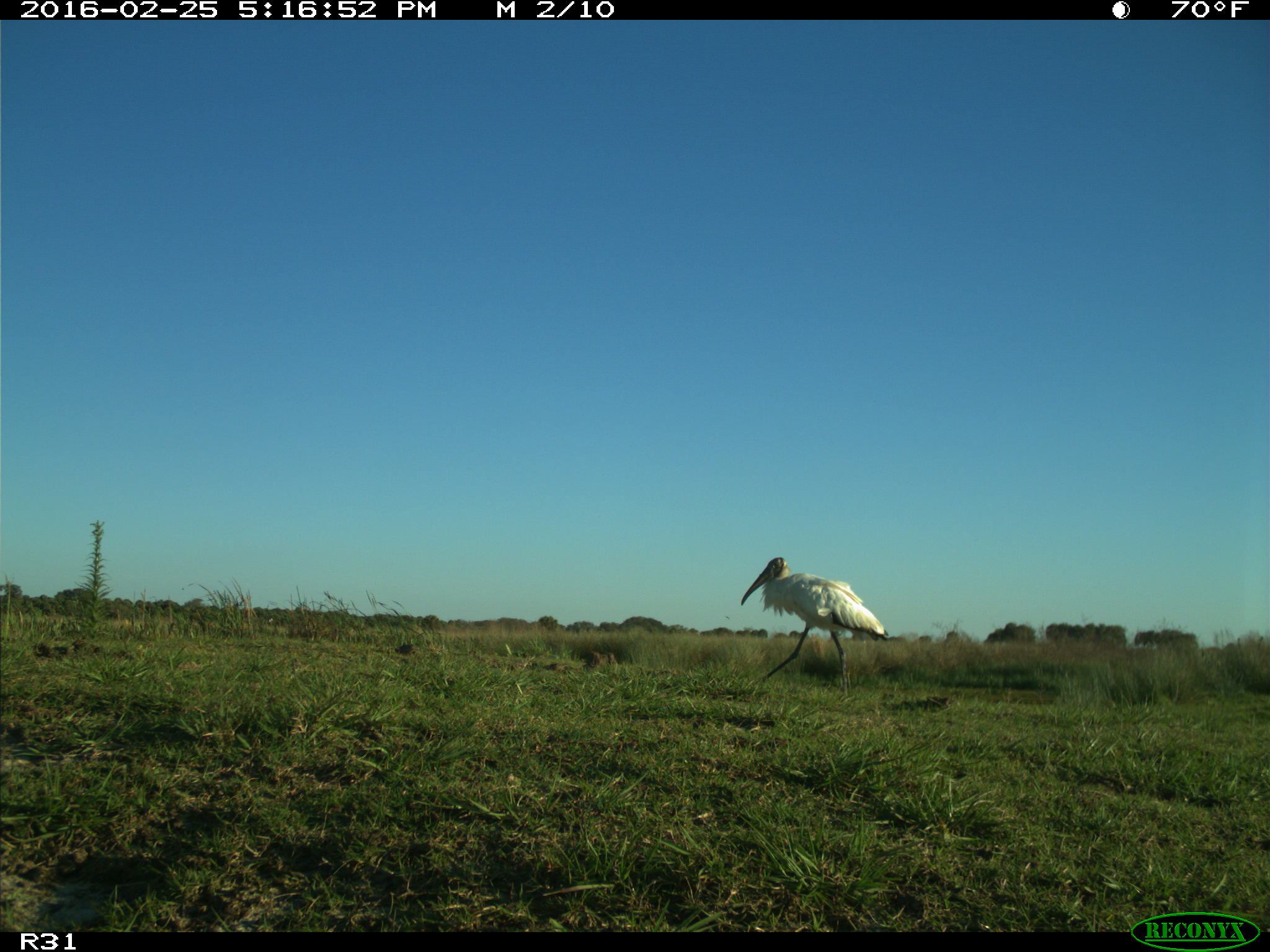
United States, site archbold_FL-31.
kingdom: Animalia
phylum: Chordata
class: Aves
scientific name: Aves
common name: birds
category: unidentified bird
Unidentified bird (birds) (Aves).